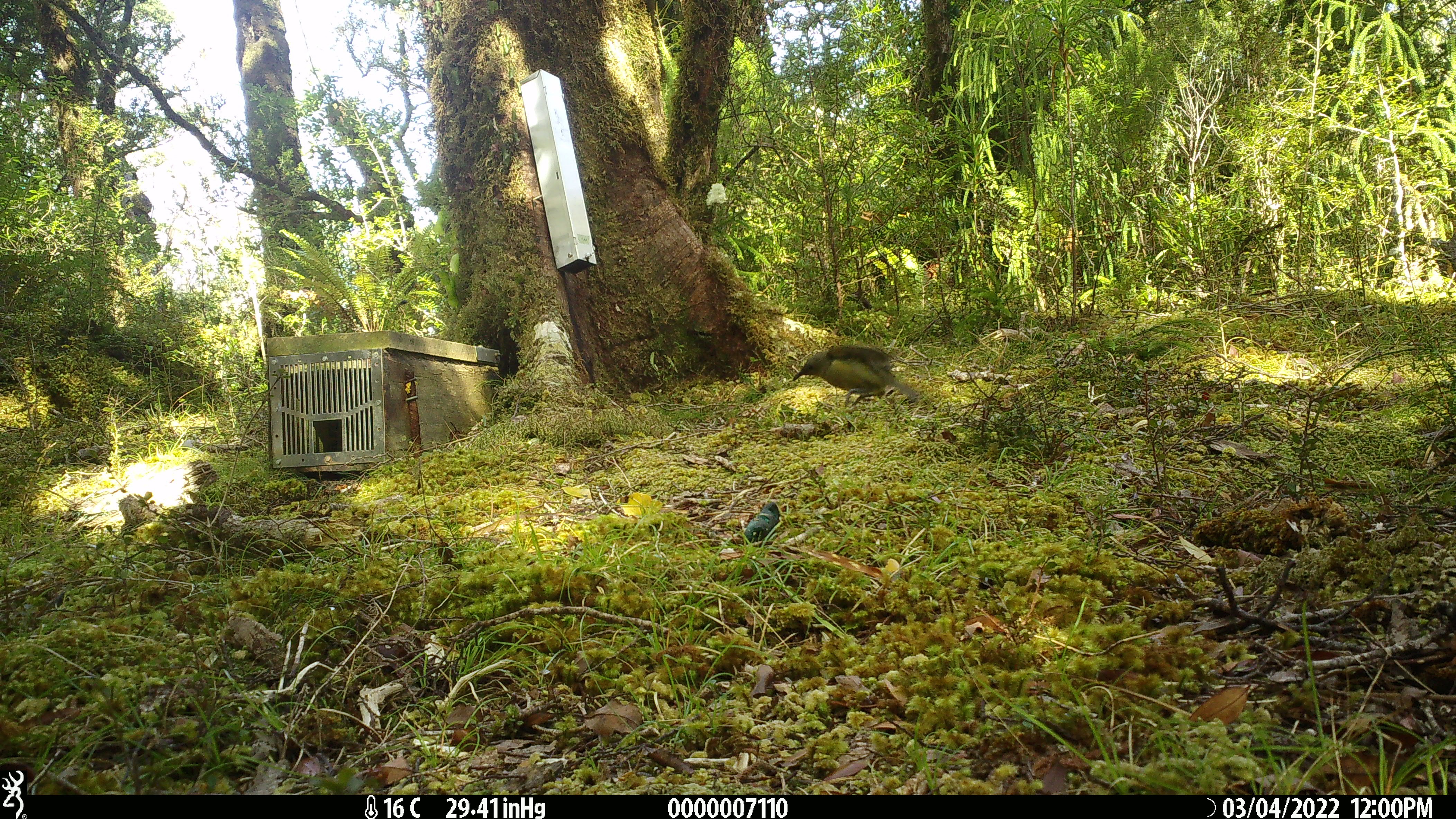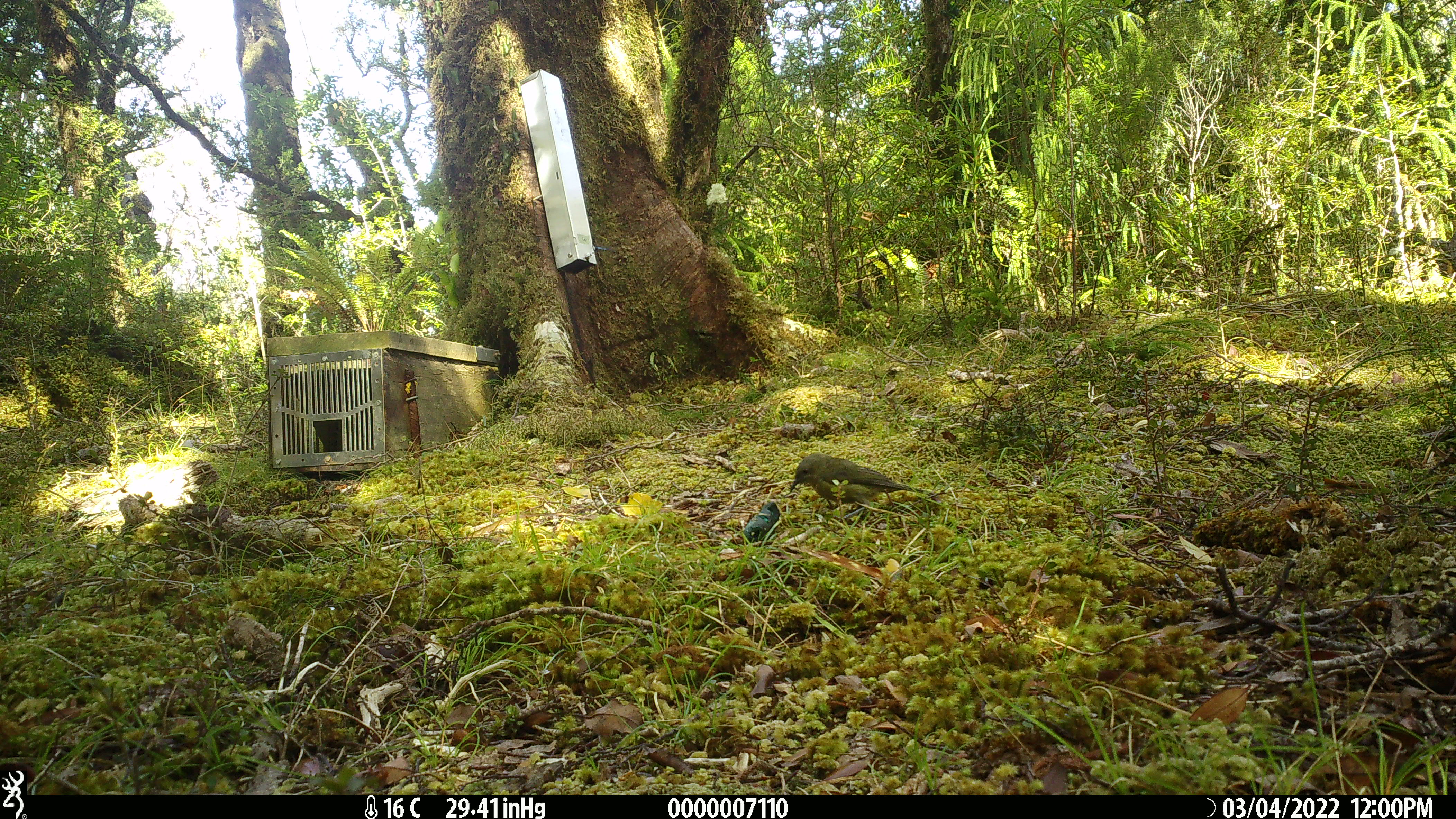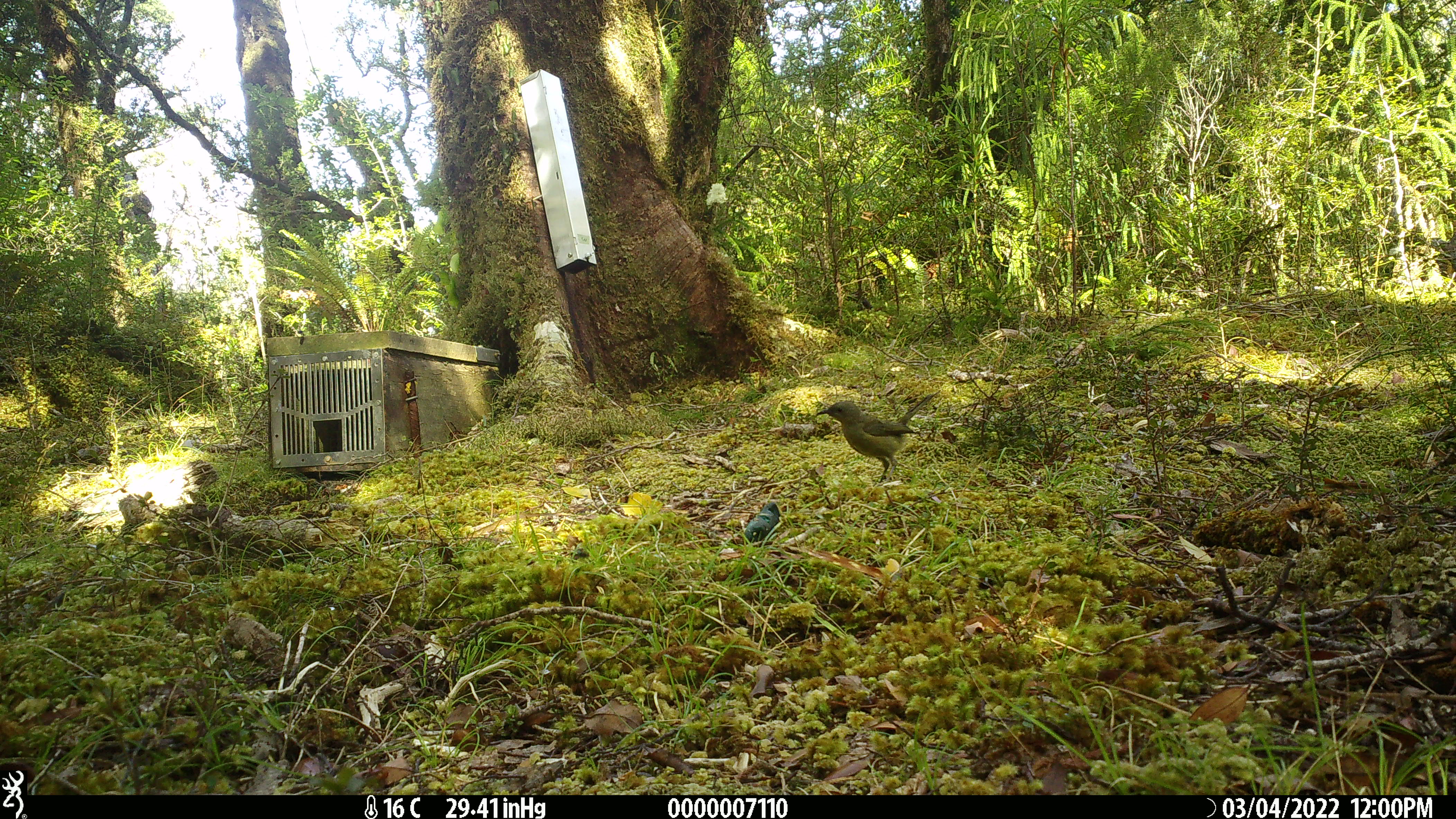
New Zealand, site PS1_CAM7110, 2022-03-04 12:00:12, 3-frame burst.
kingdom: Animalia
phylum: Chordata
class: Aves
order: Passeriformes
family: Meliphagidae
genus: Anthornis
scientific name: Anthornis melanura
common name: new zealand bellbird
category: bellbird